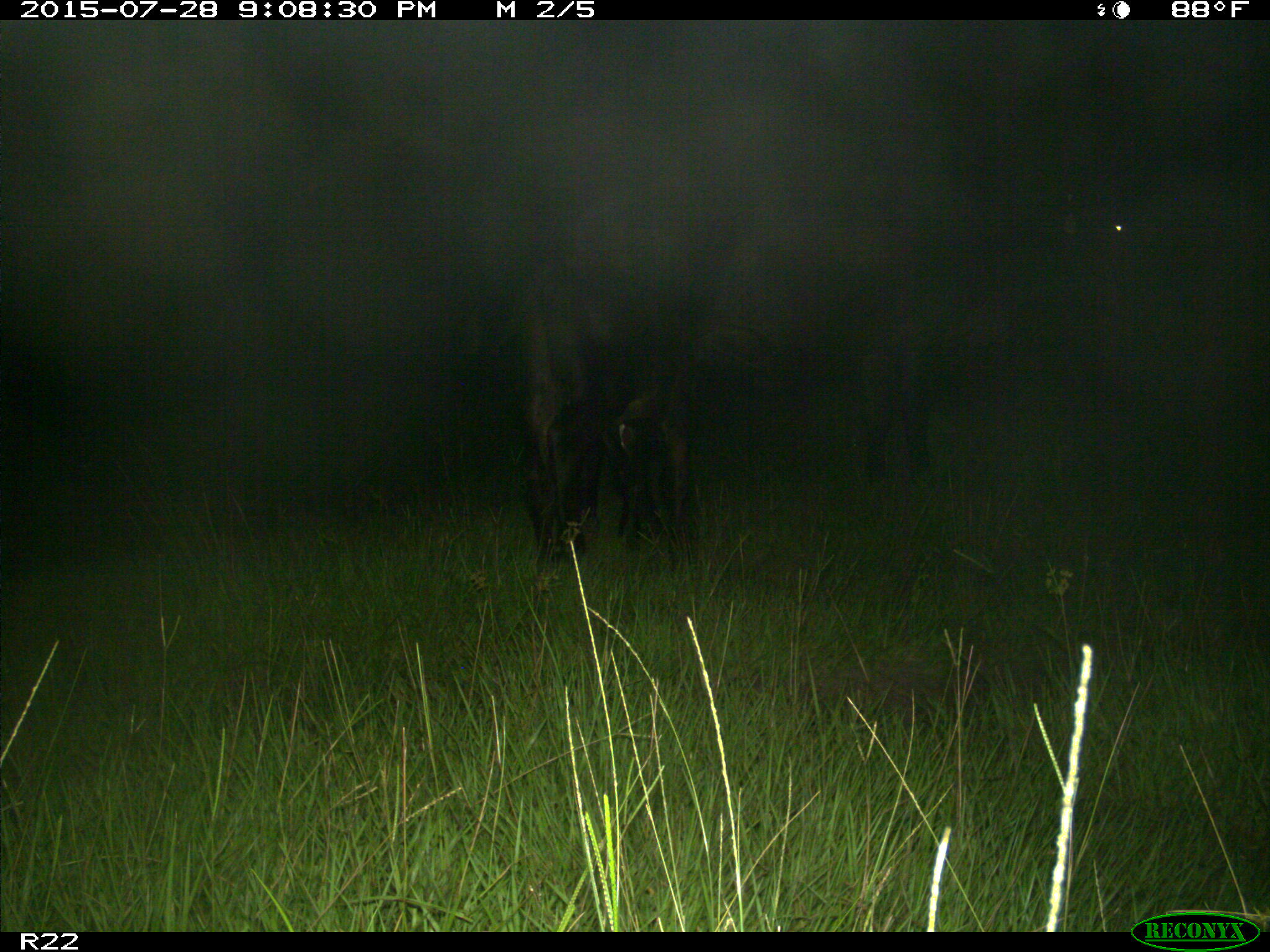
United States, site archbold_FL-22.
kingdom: Animalia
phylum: Chordata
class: Mammalia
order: Artiodactyla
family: Bovidae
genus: Bos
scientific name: Bos taurus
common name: domestic cow